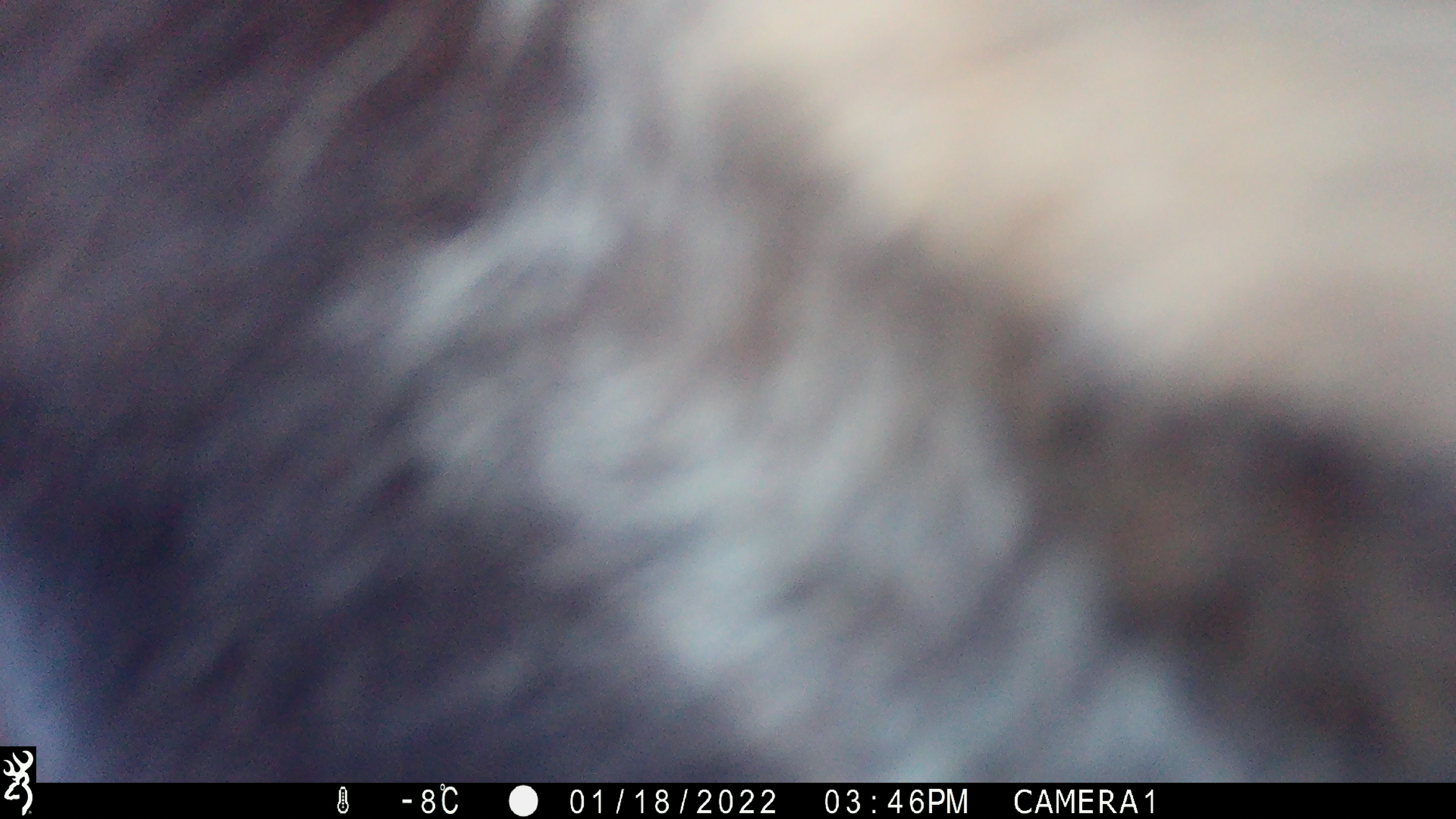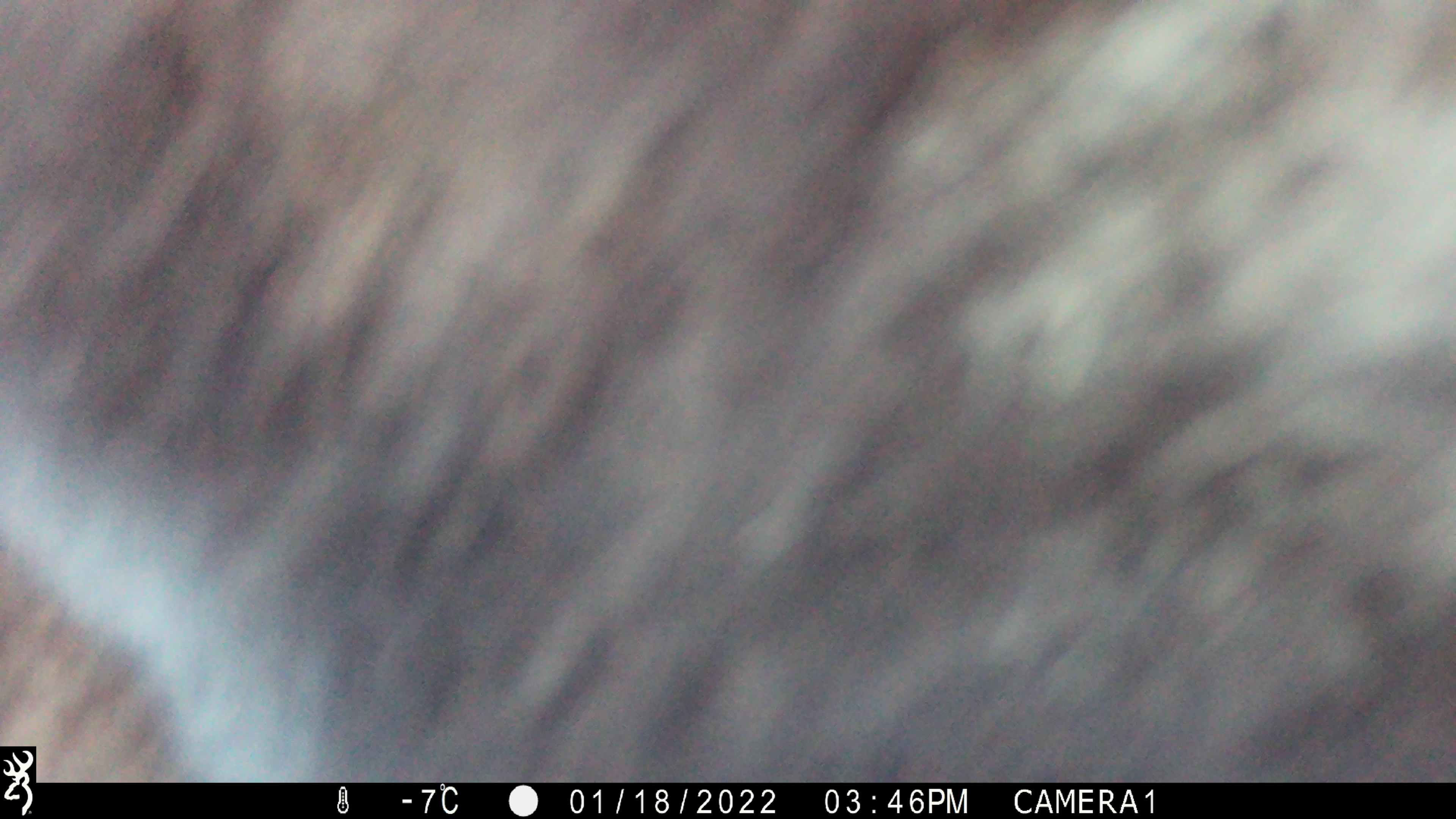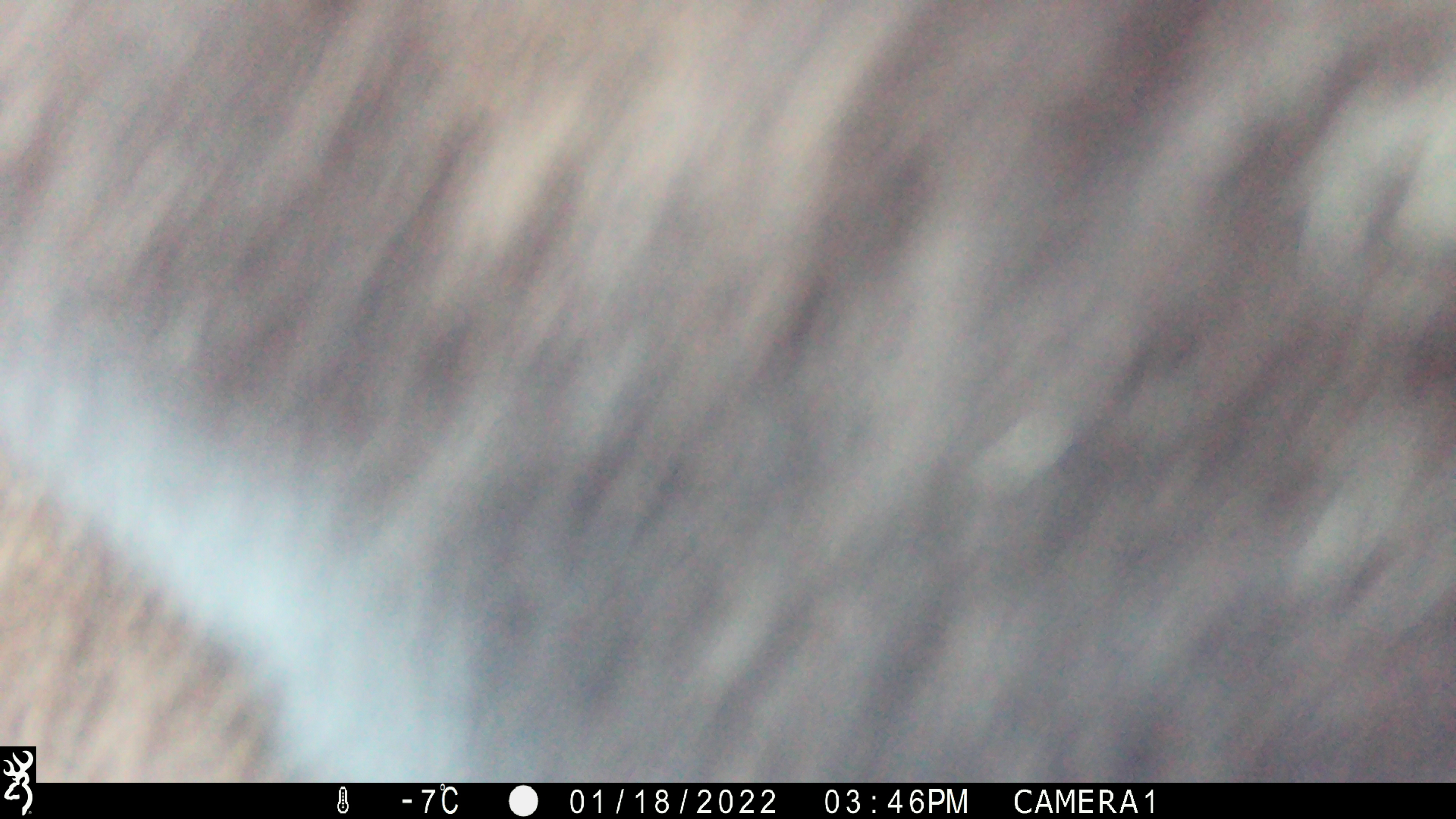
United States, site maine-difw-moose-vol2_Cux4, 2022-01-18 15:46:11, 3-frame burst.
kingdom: Animalia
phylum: Chordata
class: Mammalia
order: Artiodactyla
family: Cervidae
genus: Alces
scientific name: Alces alces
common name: moose